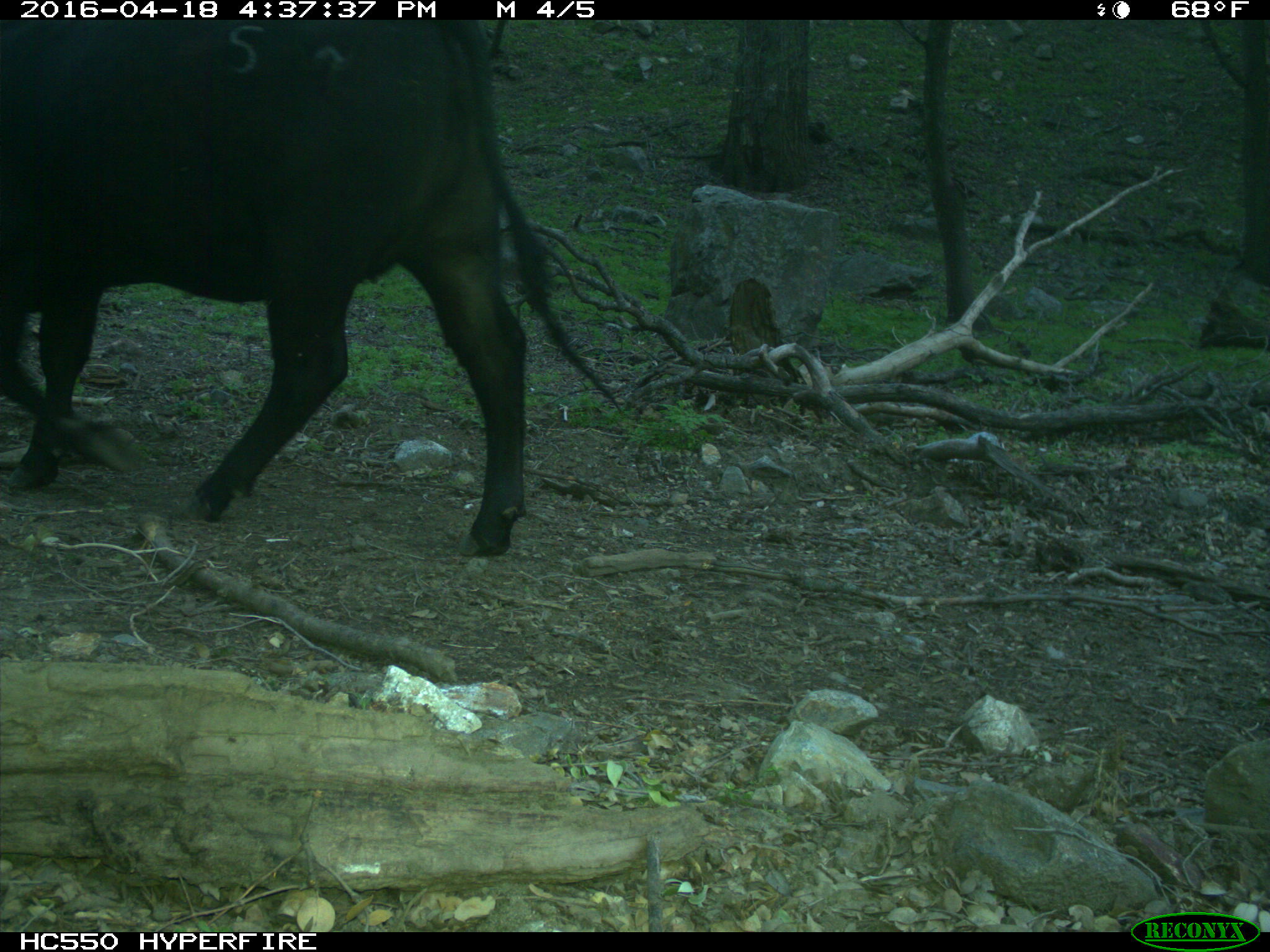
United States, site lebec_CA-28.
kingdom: Animalia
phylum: Chordata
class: Mammalia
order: Artiodactyla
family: Bovidae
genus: Bos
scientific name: Bos taurus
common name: domestic cow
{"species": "Bos taurus (domestic cow)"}